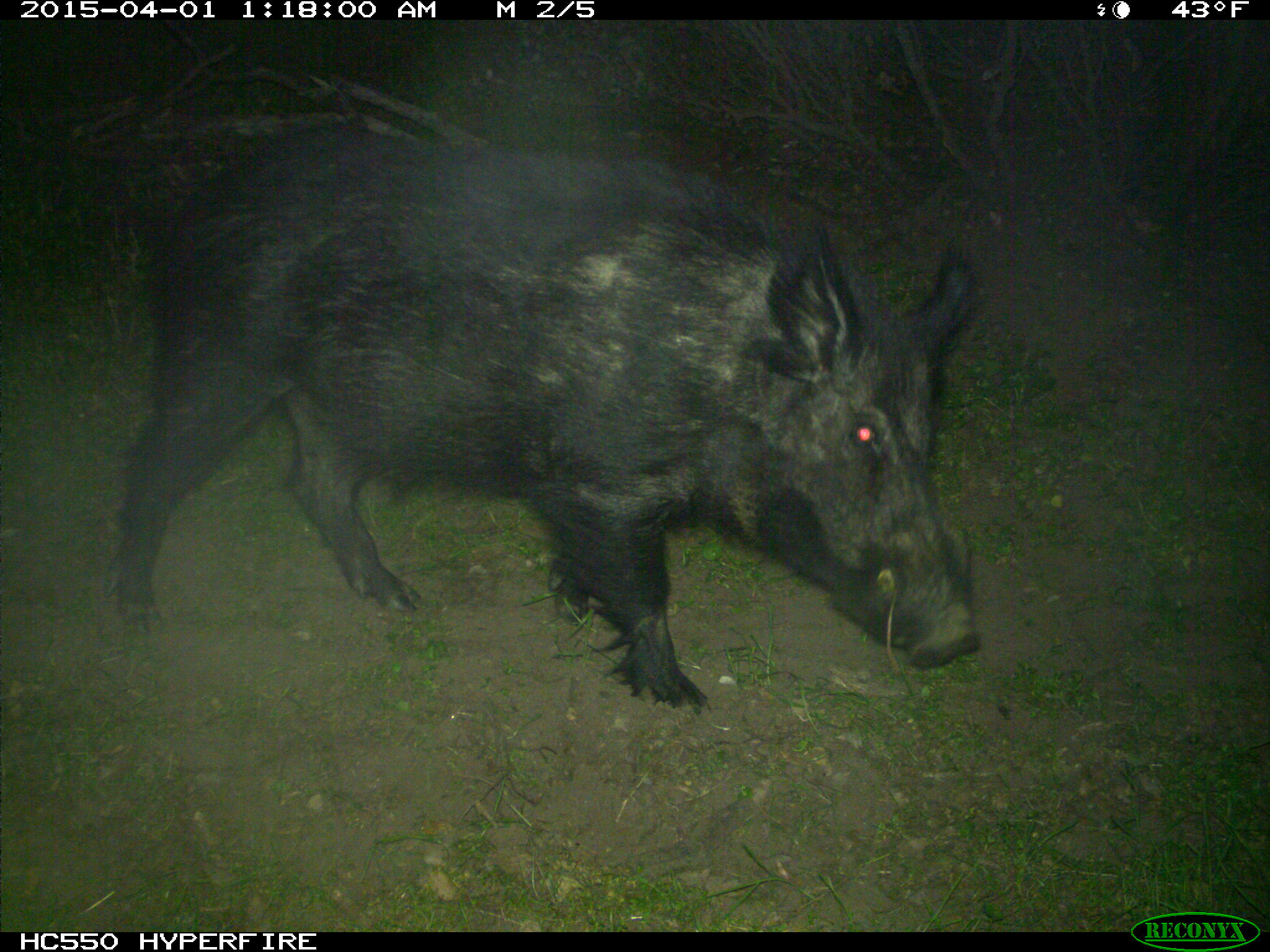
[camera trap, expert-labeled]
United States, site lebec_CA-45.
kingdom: Animalia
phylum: Chordata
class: Mammalia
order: Artiodactyla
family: Suidae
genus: Sus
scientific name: Sus scrofa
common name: wild boar